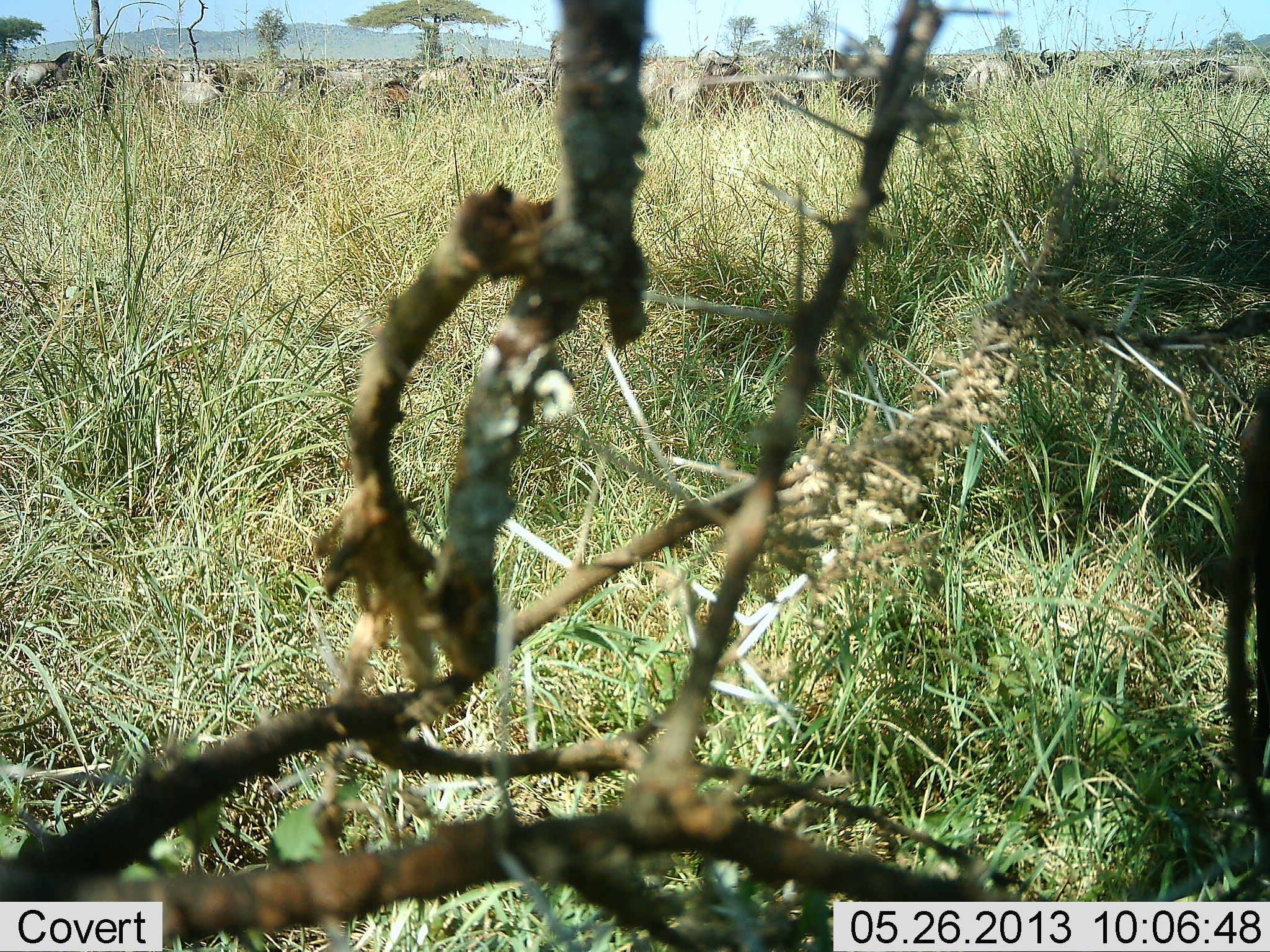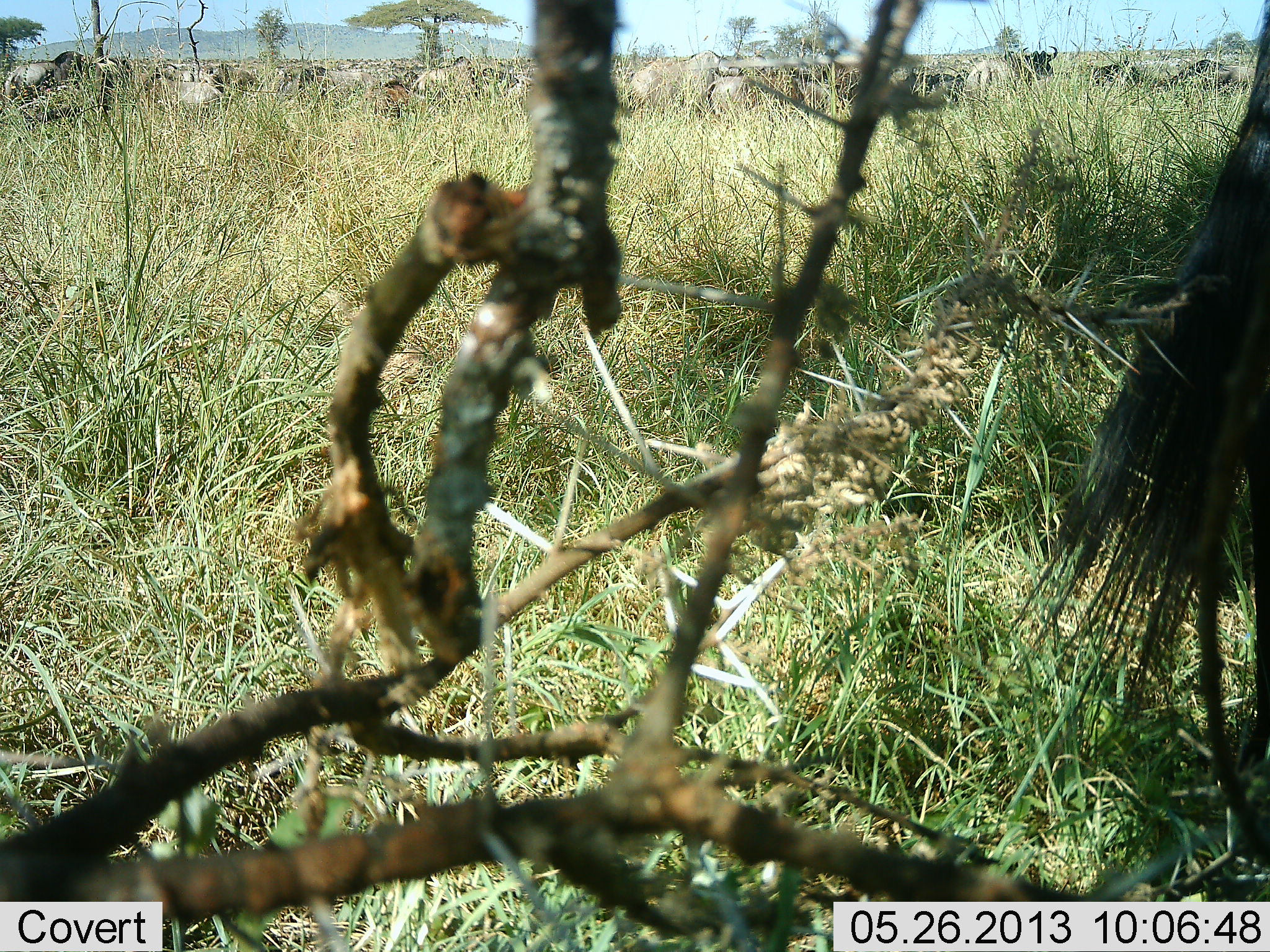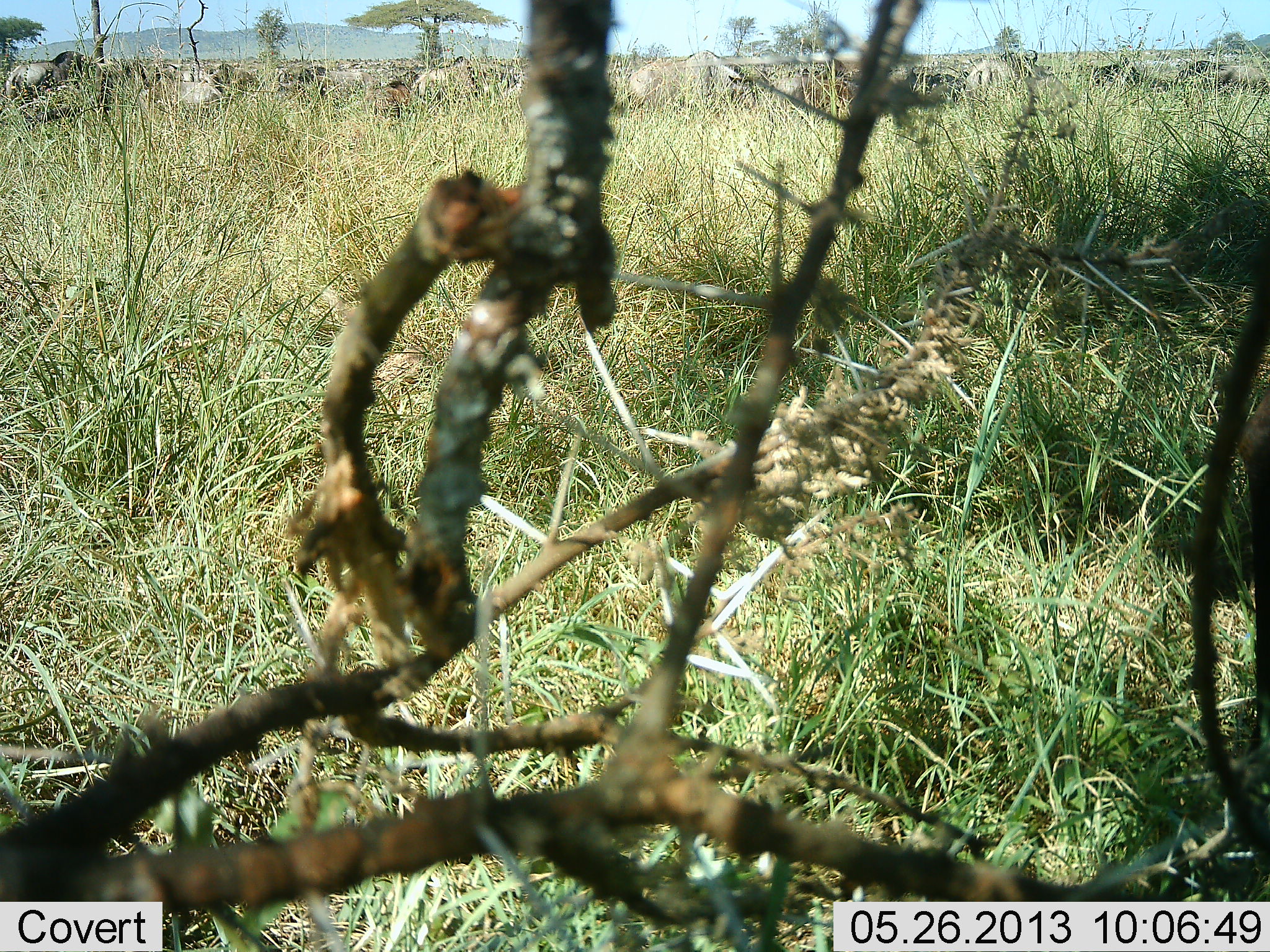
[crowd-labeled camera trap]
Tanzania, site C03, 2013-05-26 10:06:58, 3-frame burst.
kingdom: Animalia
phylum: Chordata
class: Mammalia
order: Artiodactyla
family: Bovidae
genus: Connochaetes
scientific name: Connochaetes taurinus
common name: blue wildebeest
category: wildebeest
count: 11-50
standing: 80%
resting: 0%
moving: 20%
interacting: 0%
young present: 10%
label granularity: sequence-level